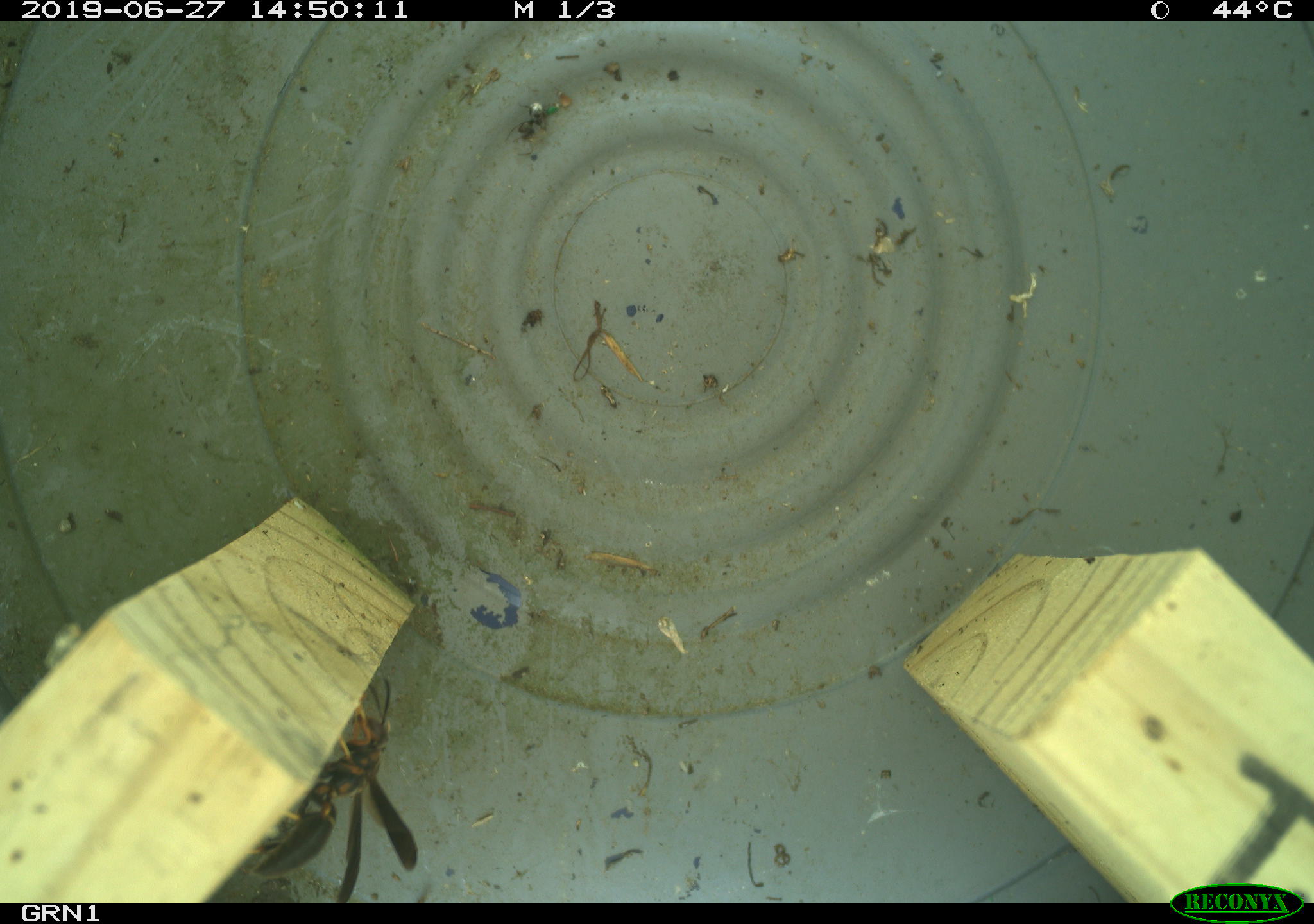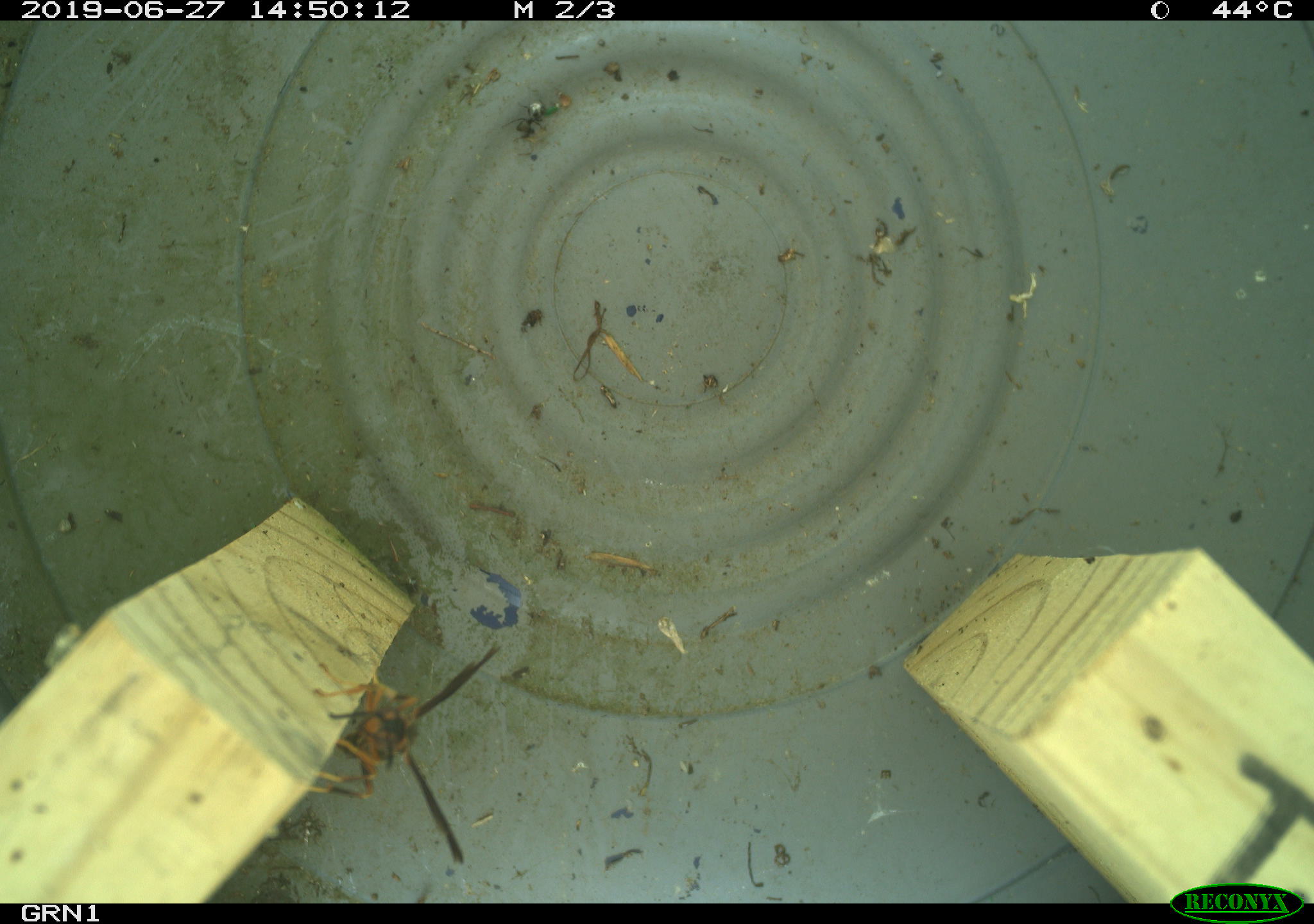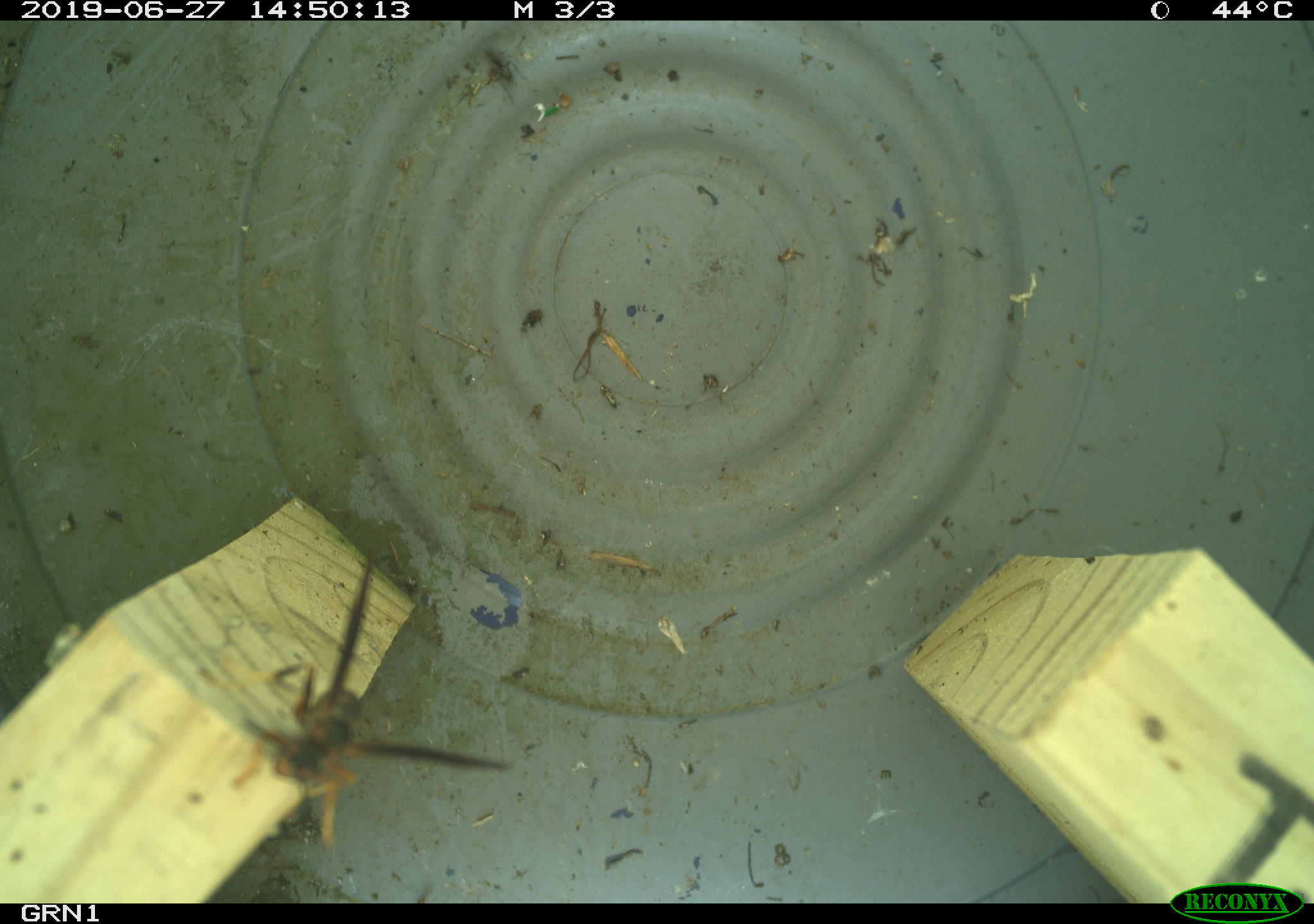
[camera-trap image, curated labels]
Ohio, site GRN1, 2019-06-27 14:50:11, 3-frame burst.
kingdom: Animalia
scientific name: Animalia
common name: animal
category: invertebrate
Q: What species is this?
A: Invertebrate (animal) (Animalia).